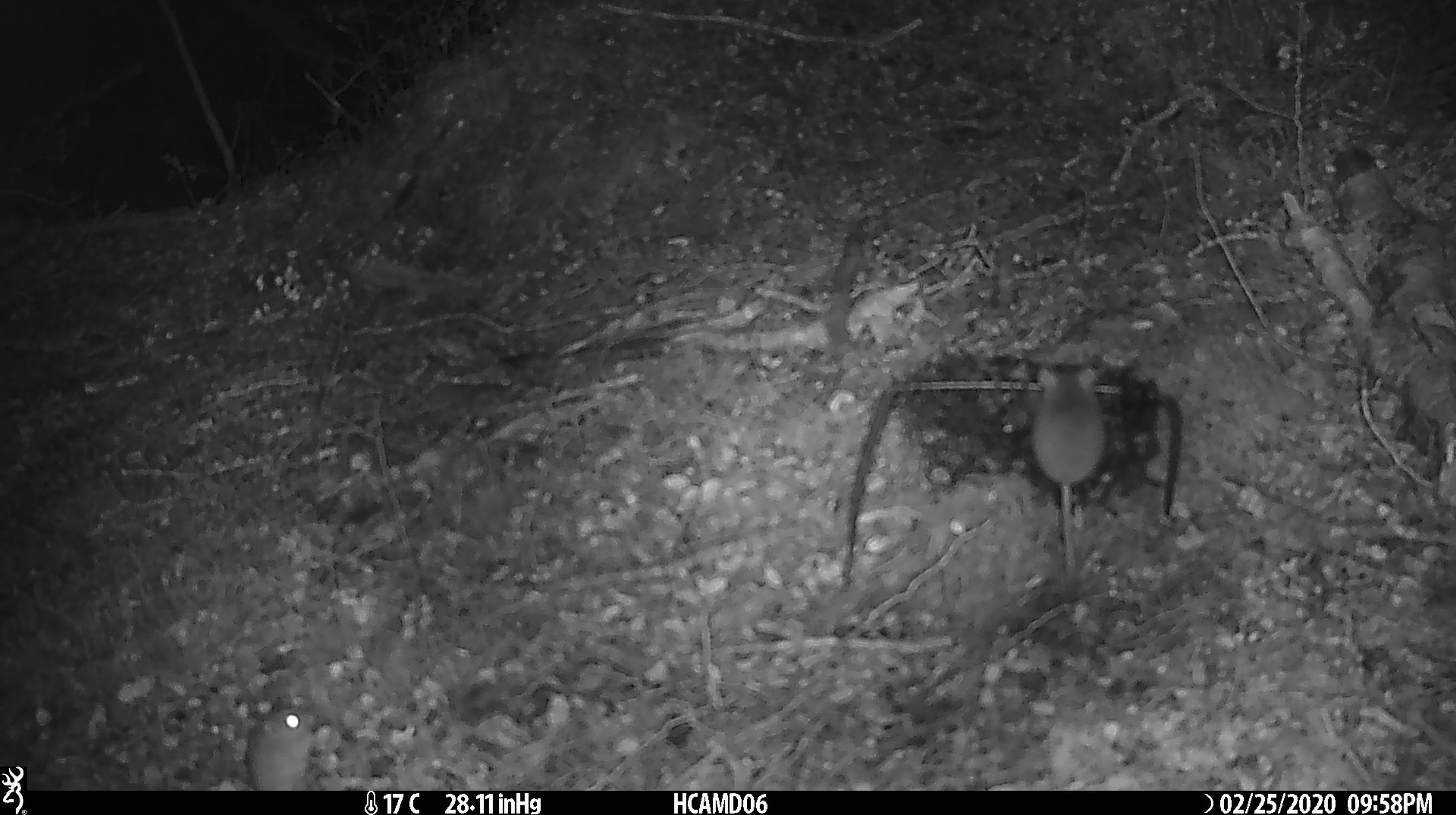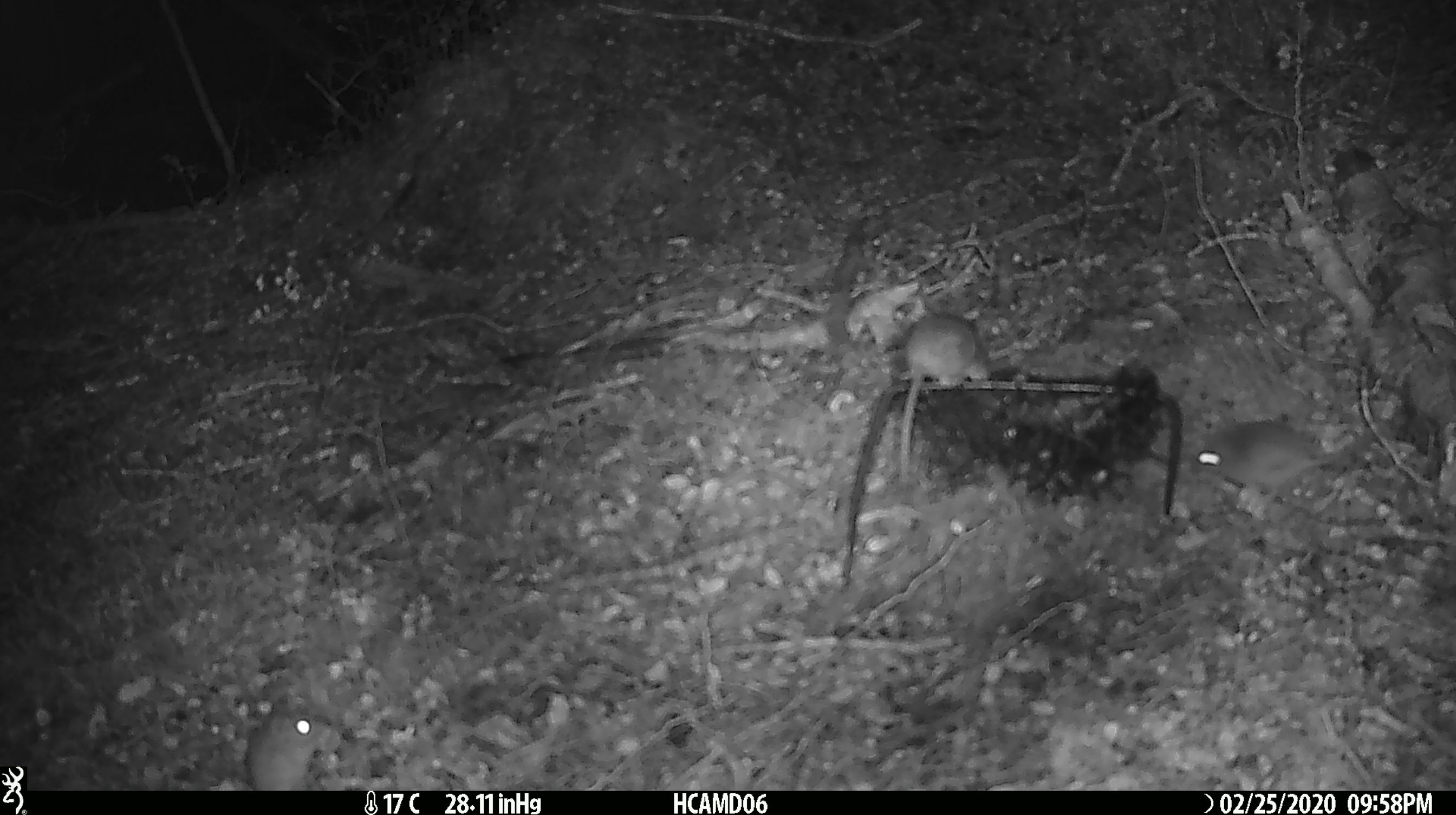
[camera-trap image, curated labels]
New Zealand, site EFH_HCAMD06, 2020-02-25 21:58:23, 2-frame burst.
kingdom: Animalia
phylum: Chordata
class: Mammalia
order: Rodentia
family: Muridae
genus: Mus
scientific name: Mus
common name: mouse